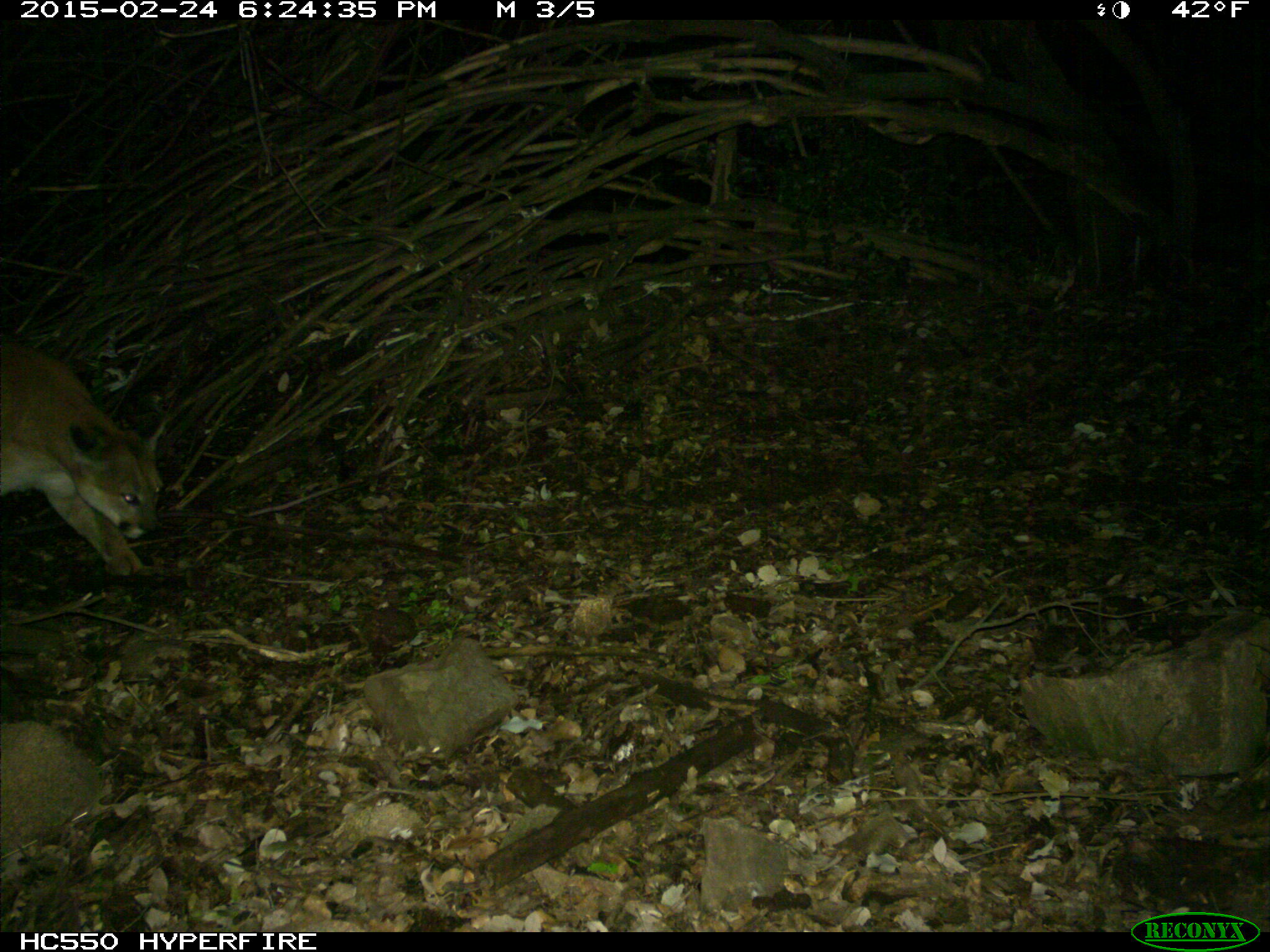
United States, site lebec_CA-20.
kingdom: Animalia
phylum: Chordata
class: Mammalia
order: Carnivora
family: Felidae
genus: Puma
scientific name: Puma concolor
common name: mountain lion